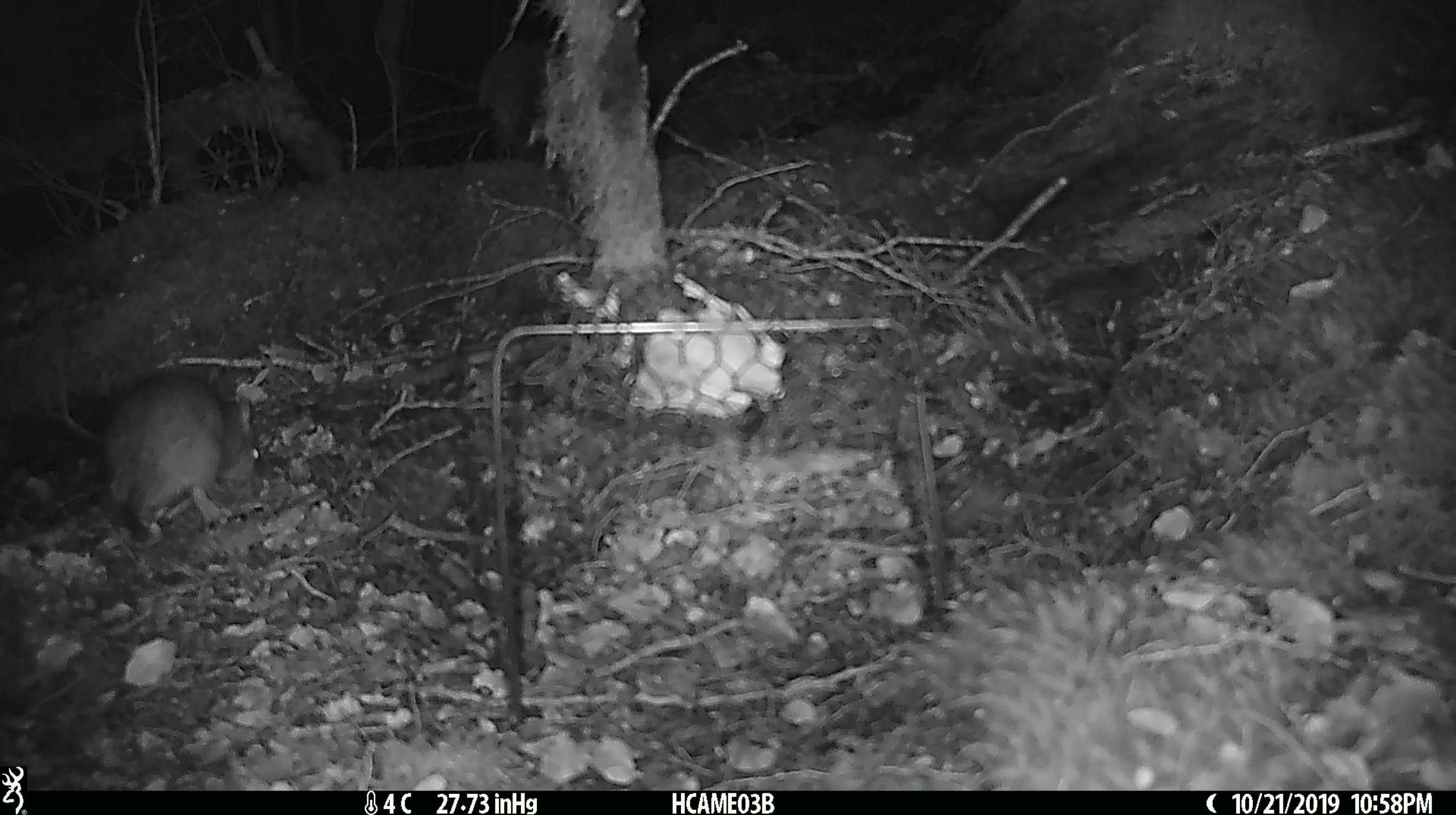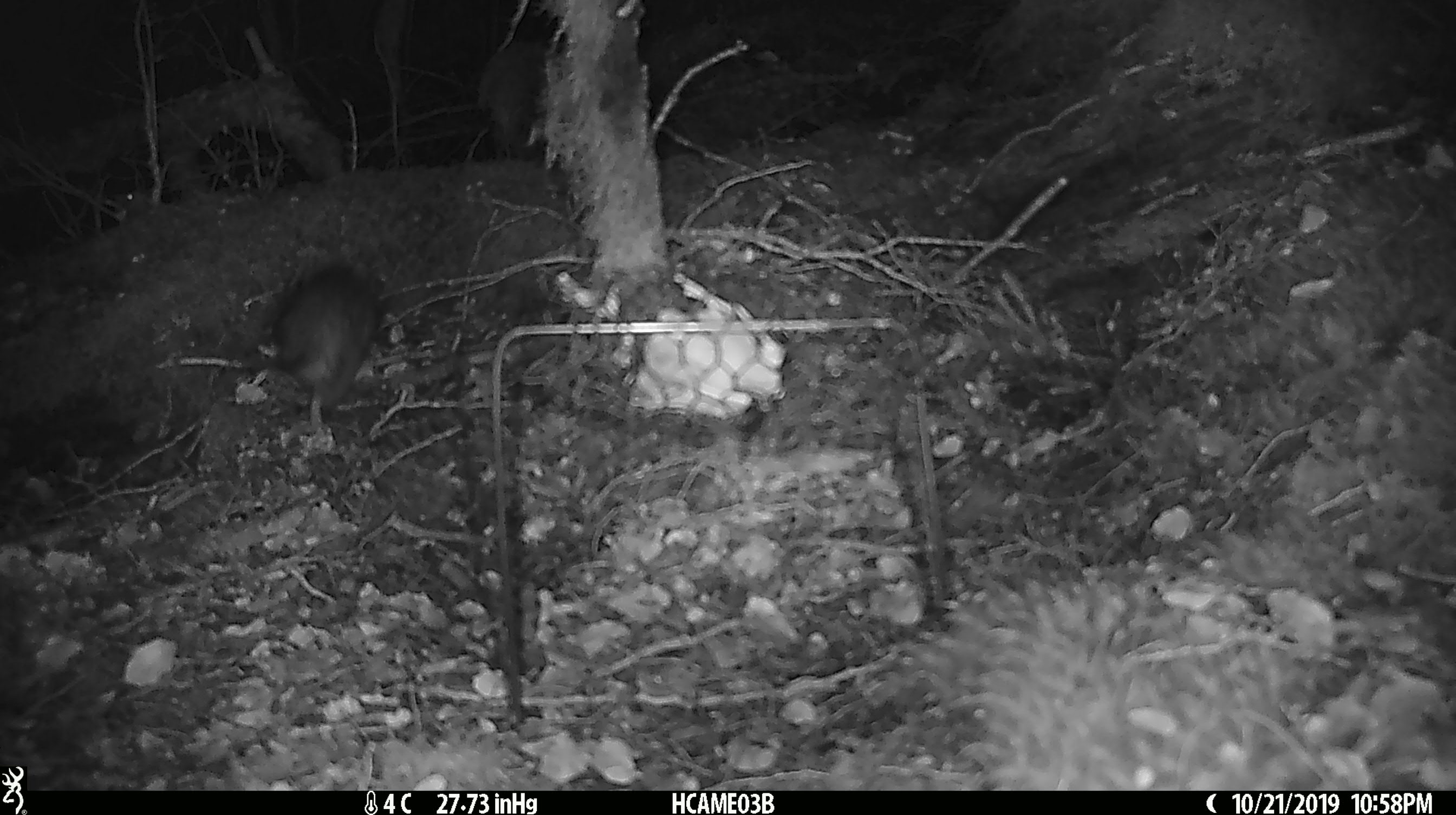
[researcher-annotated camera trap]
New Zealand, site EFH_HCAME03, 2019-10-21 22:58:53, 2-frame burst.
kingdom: Animalia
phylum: Chordata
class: Mammalia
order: Rodentia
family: Muridae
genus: Rattus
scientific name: Rattus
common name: rat